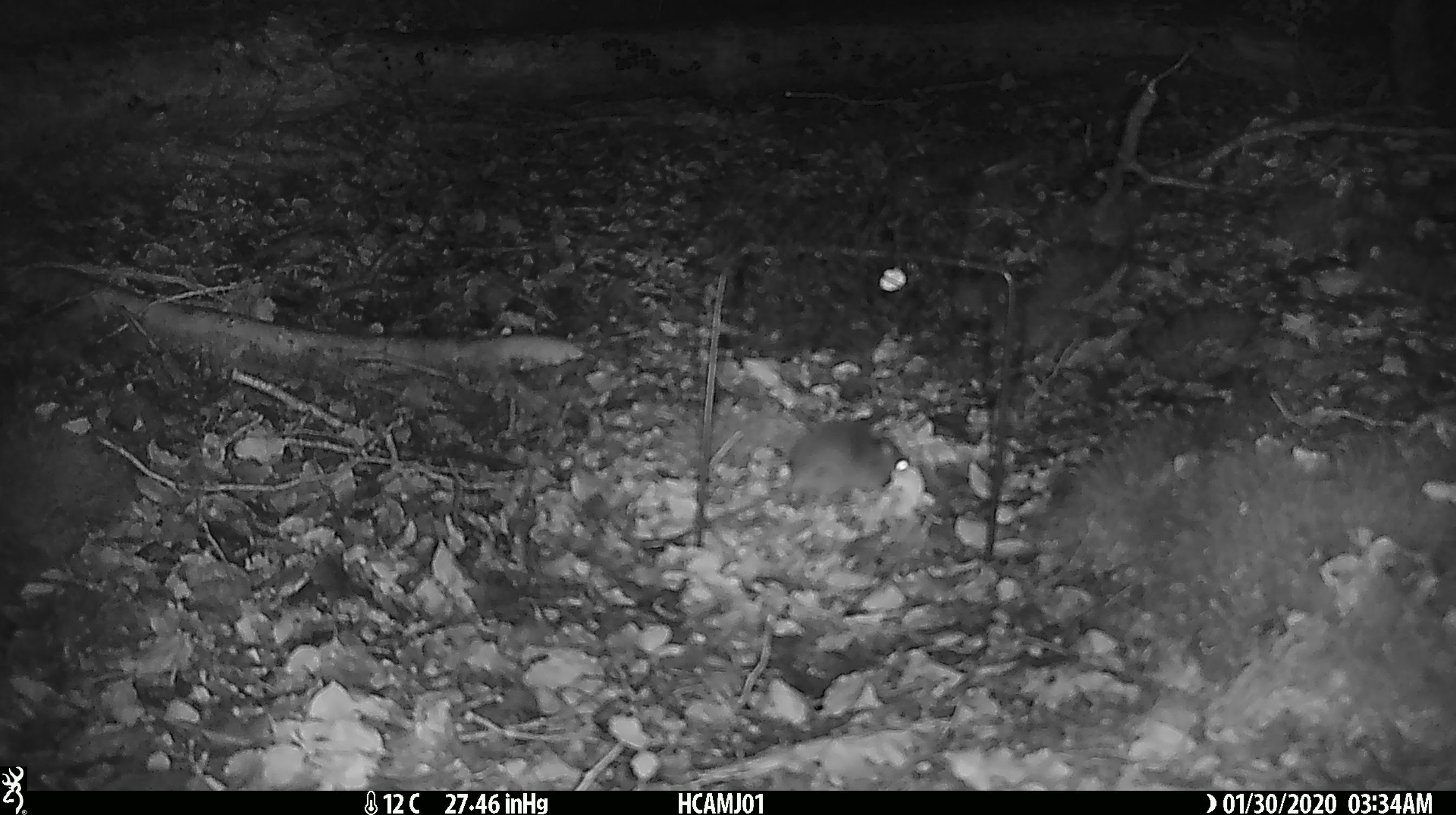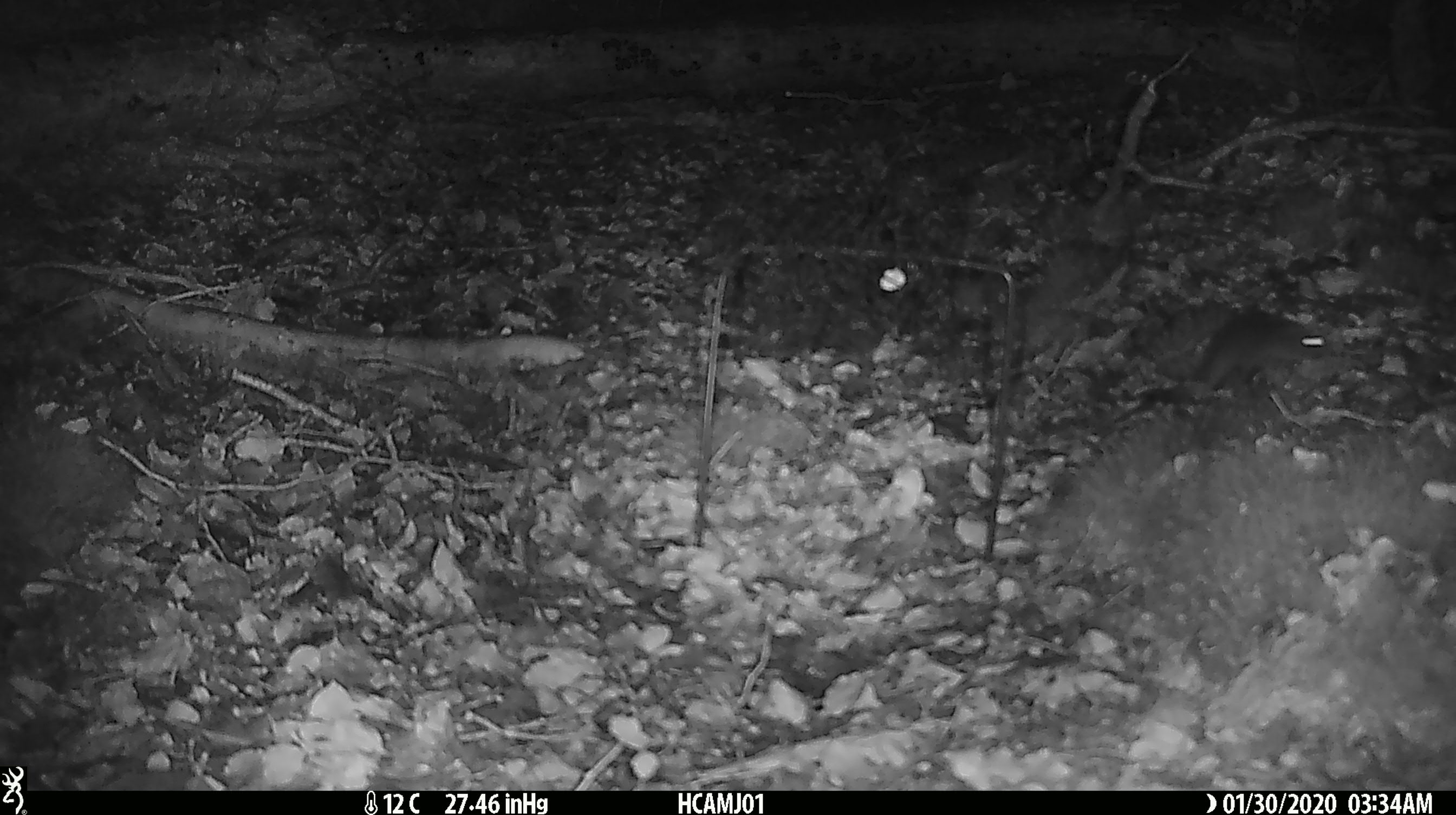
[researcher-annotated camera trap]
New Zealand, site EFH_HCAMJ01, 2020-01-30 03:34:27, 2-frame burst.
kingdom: Animalia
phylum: Chordata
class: Mammalia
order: Rodentia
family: Muridae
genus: Mus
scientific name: Mus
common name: mouse